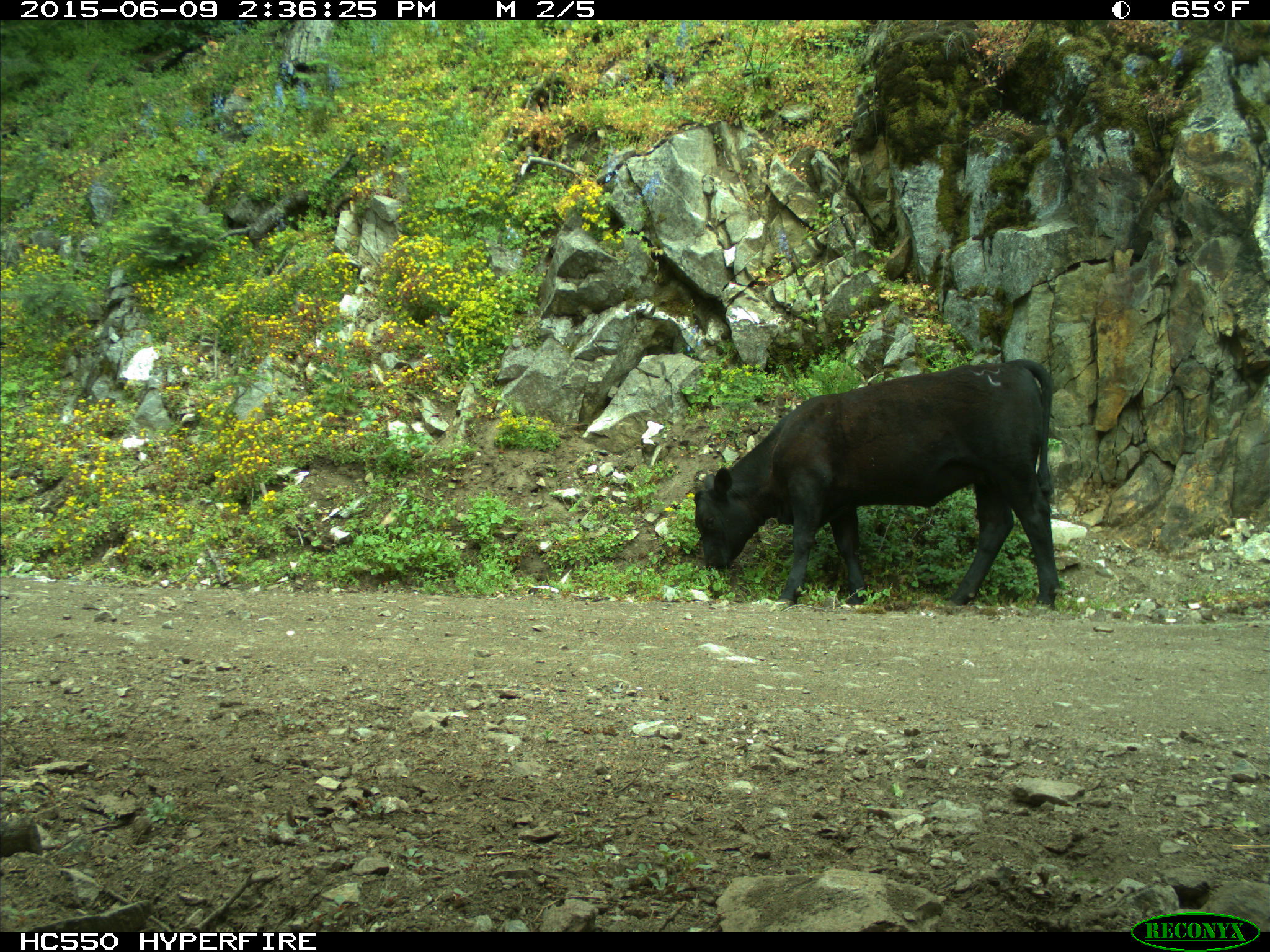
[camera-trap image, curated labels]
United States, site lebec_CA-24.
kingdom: Animalia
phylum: Chordata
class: Mammalia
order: Artiodactyla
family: Bovidae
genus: Bos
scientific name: Bos taurus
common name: domestic cow